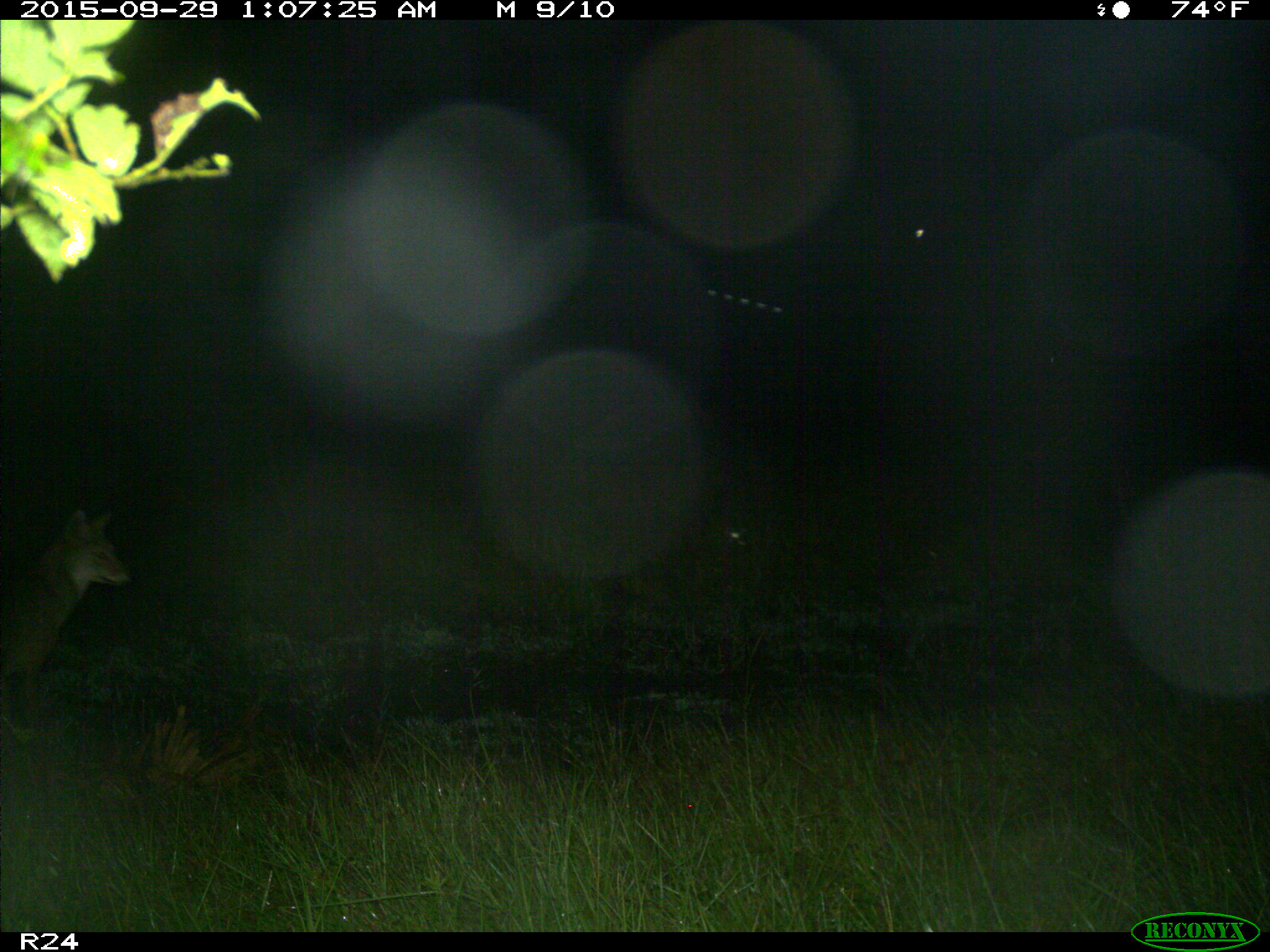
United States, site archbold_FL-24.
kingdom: Animalia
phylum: Chordata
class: Mammalia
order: Carnivora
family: Canidae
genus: Canis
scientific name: Canis latrans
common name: coyote